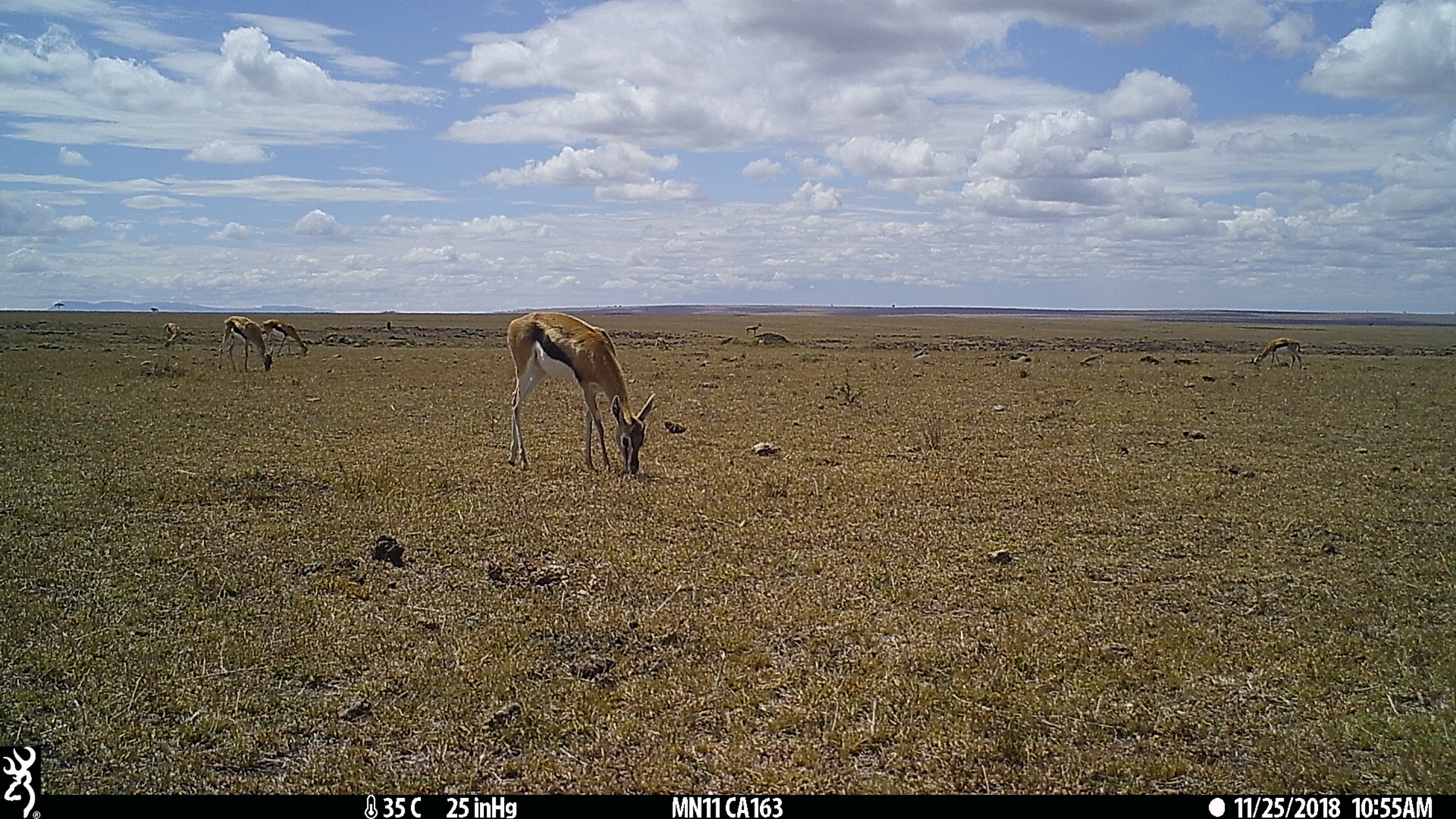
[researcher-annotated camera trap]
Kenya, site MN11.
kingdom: Animalia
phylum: Chordata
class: Mammalia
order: Artiodactyla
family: Bovidae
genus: Eudorcas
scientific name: Eudorcas thomsonii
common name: thomon's gazelle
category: gazelle thomsons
Gazelle thomsons (thomon's gazelle) (Eudorcas thomsonii).